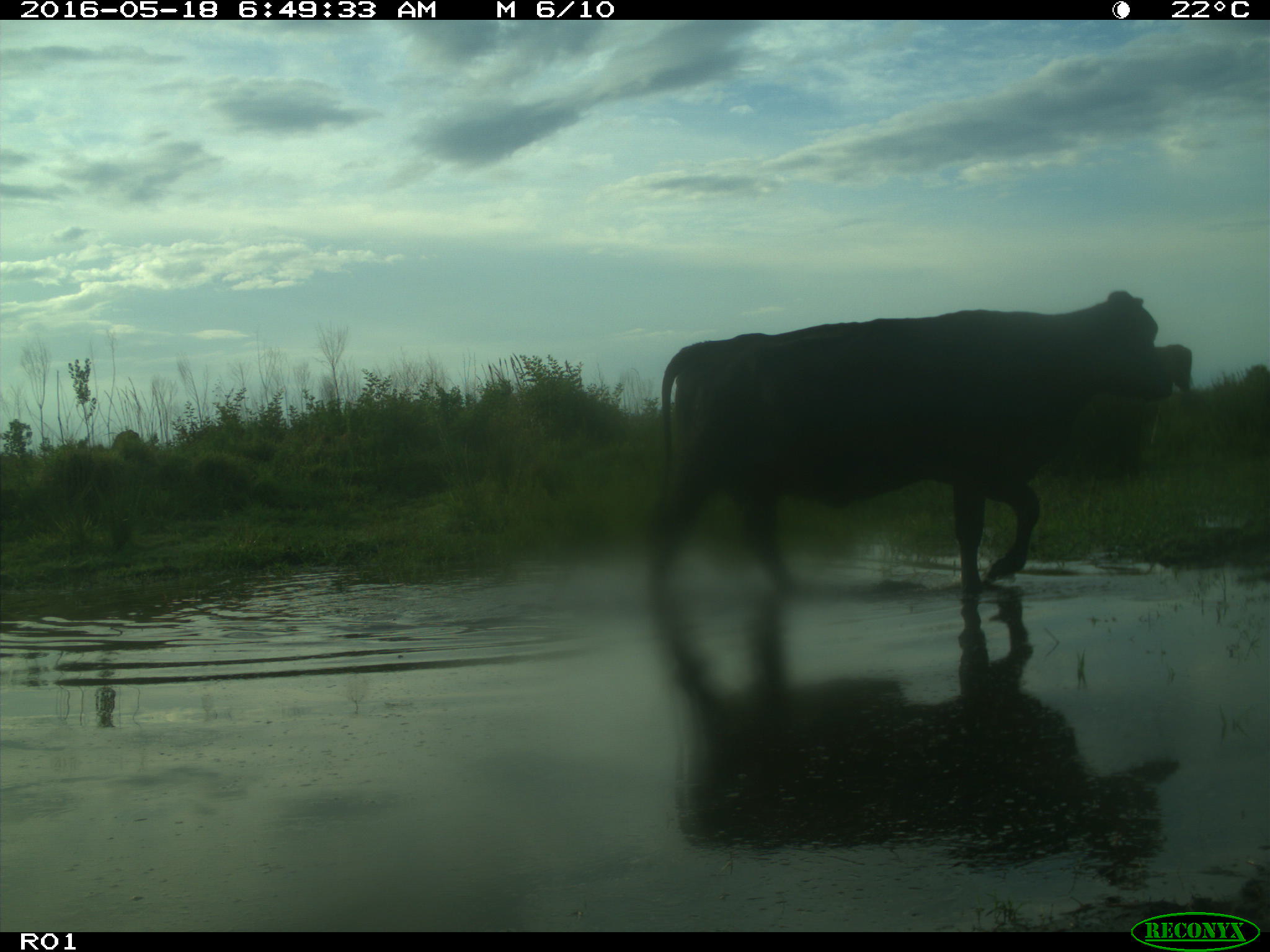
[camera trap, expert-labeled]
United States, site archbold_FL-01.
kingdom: Animalia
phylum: Chordata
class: Mammalia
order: Artiodactyla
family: Bovidae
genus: Bos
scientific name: Bos taurus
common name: domestic cow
Bos taurus (domestic cow).